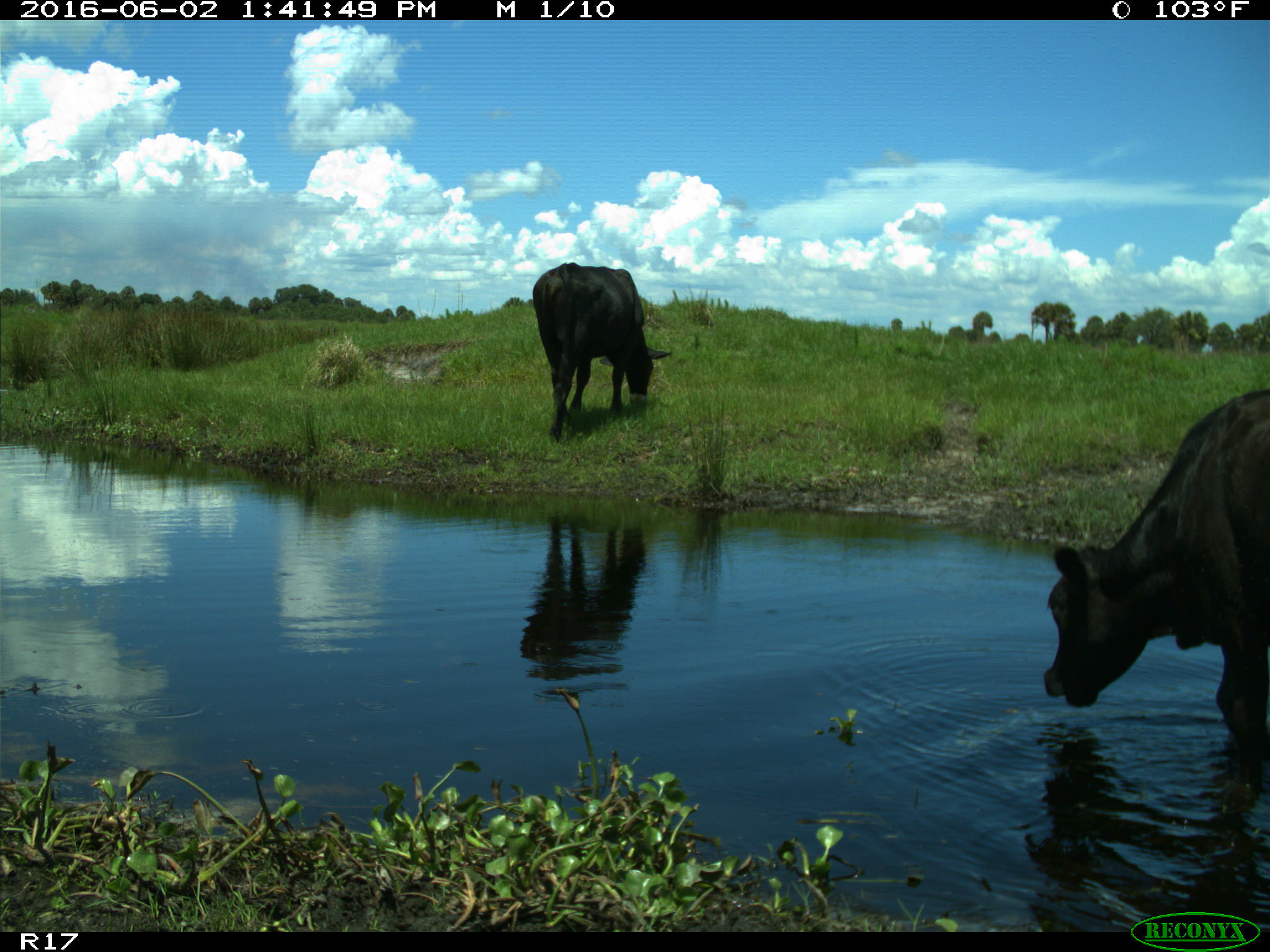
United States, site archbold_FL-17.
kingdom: Animalia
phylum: Chordata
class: Mammalia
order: Artiodactyla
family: Bovidae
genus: Bos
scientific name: Bos taurus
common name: domestic cow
Bos taurus (domestic cow).